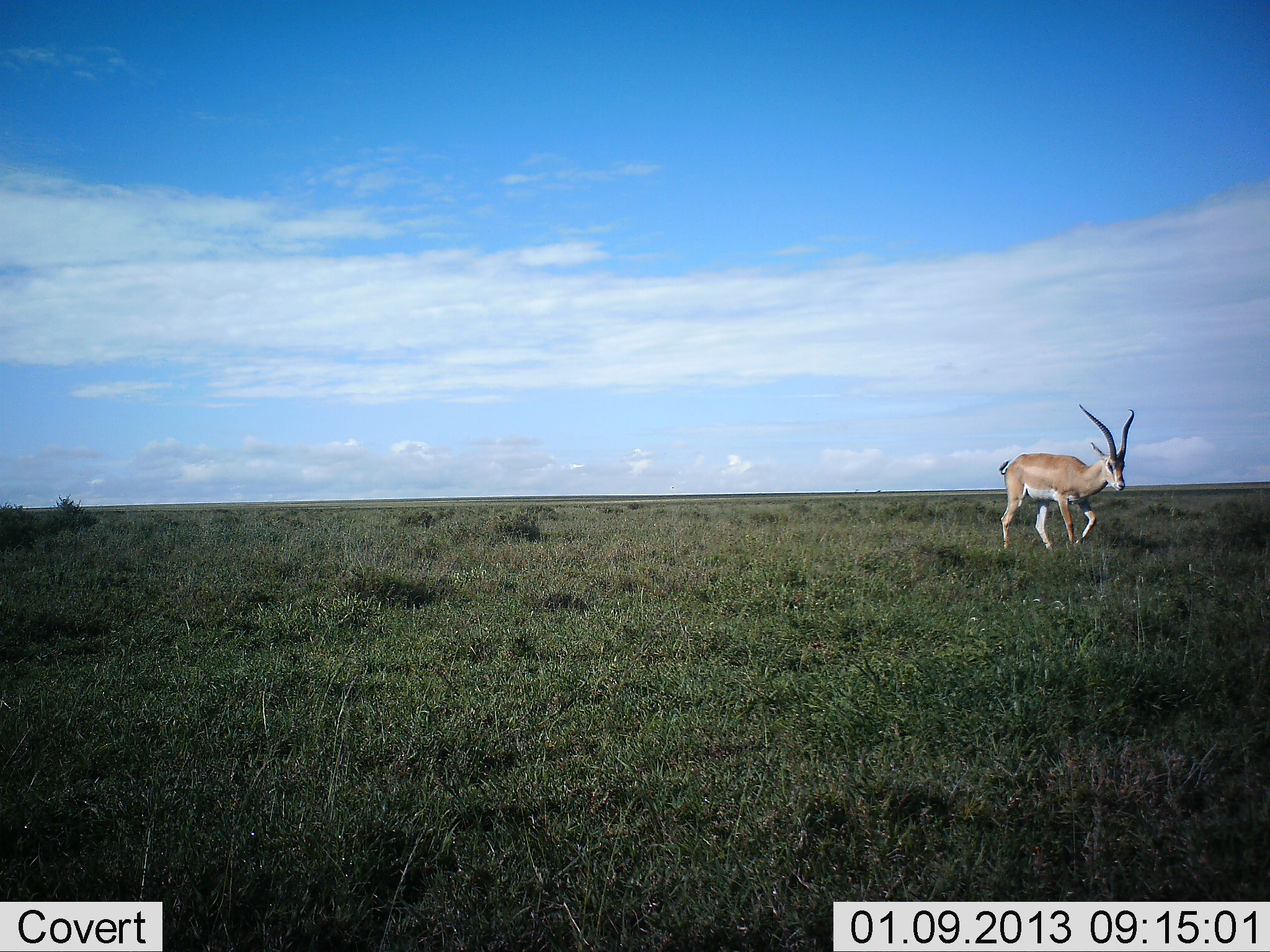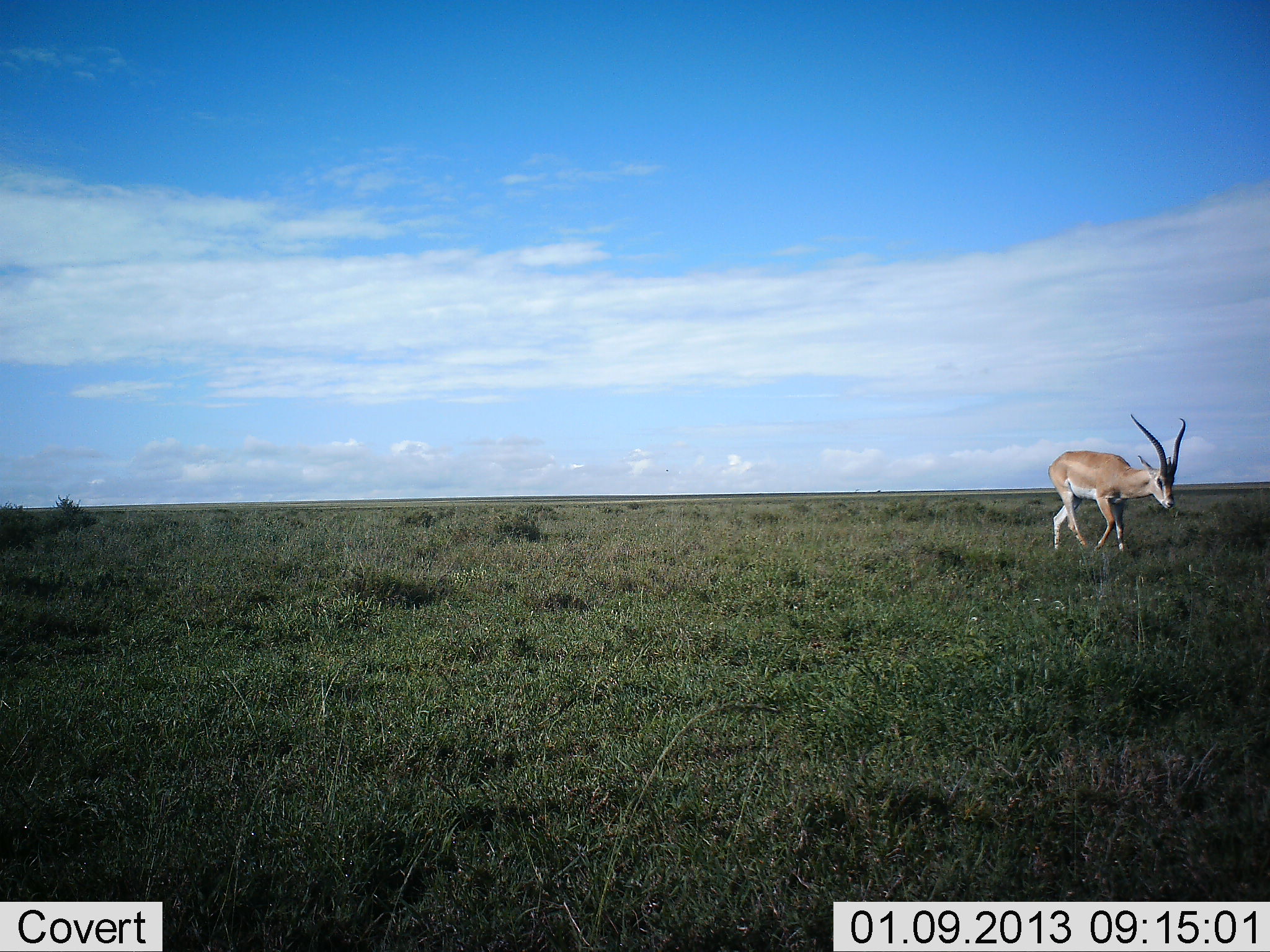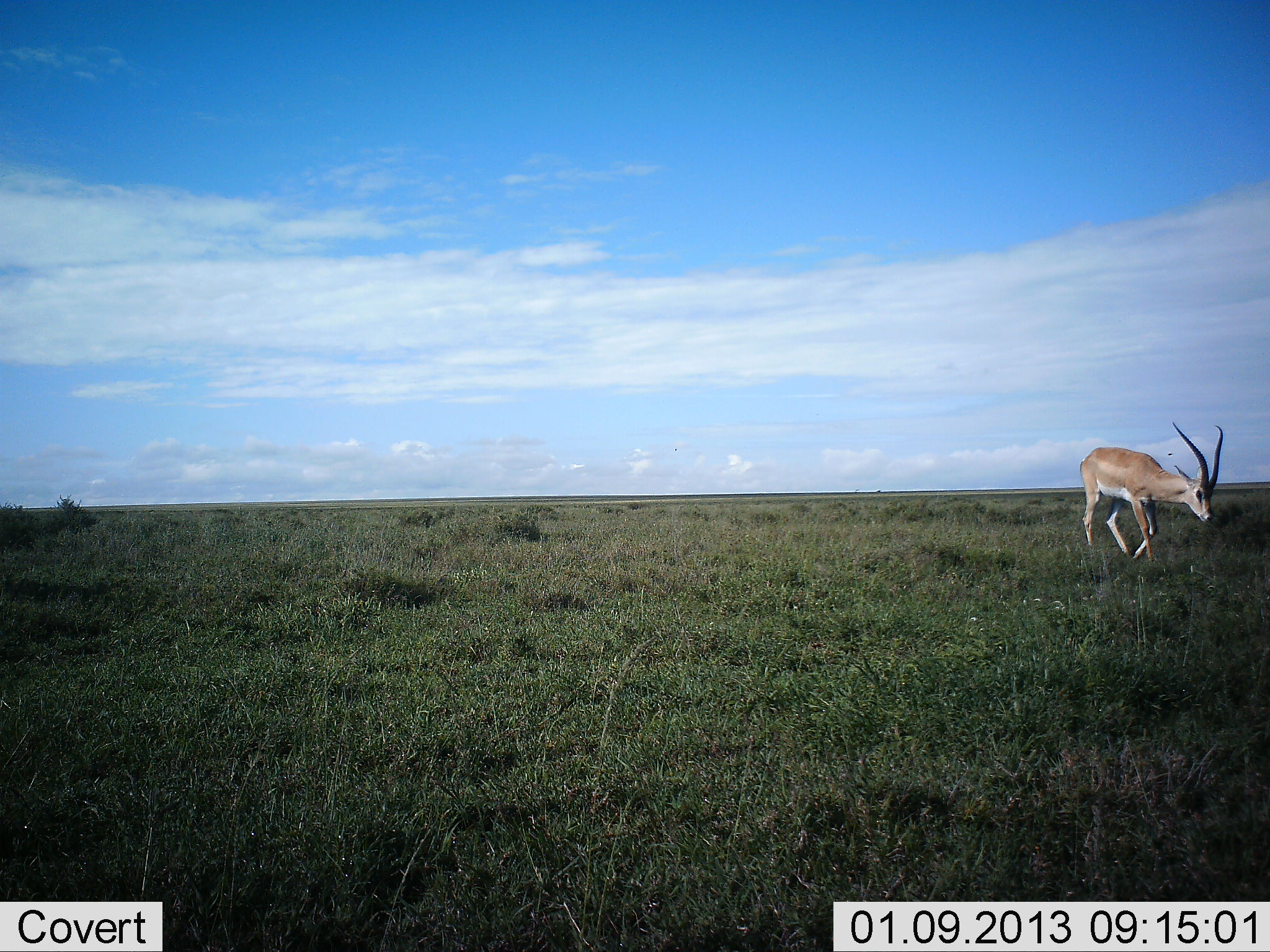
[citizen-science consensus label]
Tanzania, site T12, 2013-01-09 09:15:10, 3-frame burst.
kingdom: Animalia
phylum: Chordata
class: Mammalia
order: Artiodactyla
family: Bovidae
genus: Nanger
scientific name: Nanger granti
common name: grant's gazelle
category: gazellegrants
Gazellegrants (grant's gazelle) (Nanger granti), count 1. Behavior (volunteer vote fractions): standing 10%, resting 0%, moving 90%, interacting 0%. Young present (vote fraction): 0%. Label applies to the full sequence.